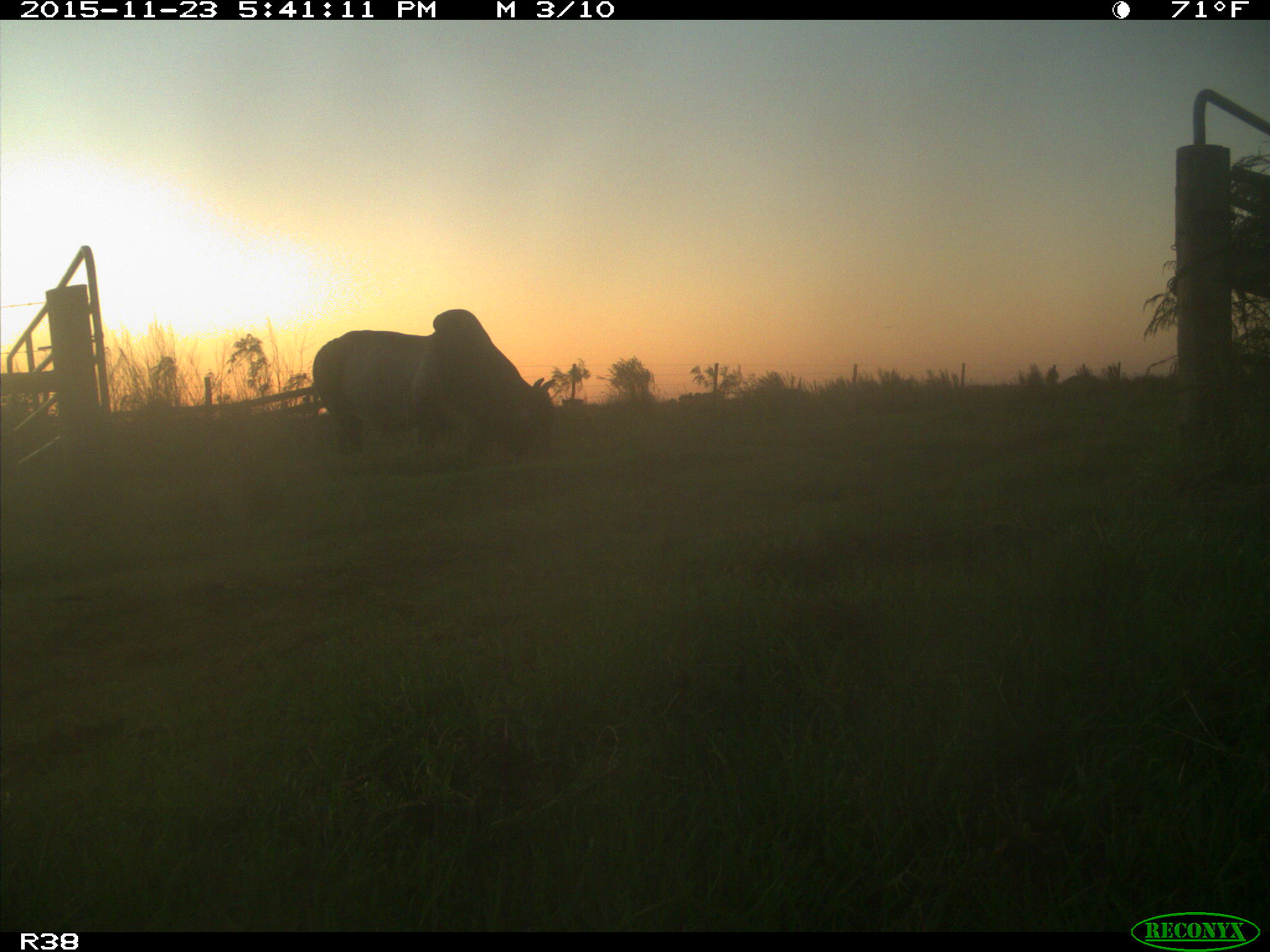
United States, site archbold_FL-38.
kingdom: Animalia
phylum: Chordata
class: Mammalia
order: Artiodactyla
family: Bovidae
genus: Bos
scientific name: Bos taurus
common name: domestic cow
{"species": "Bos taurus (domestic cow)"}